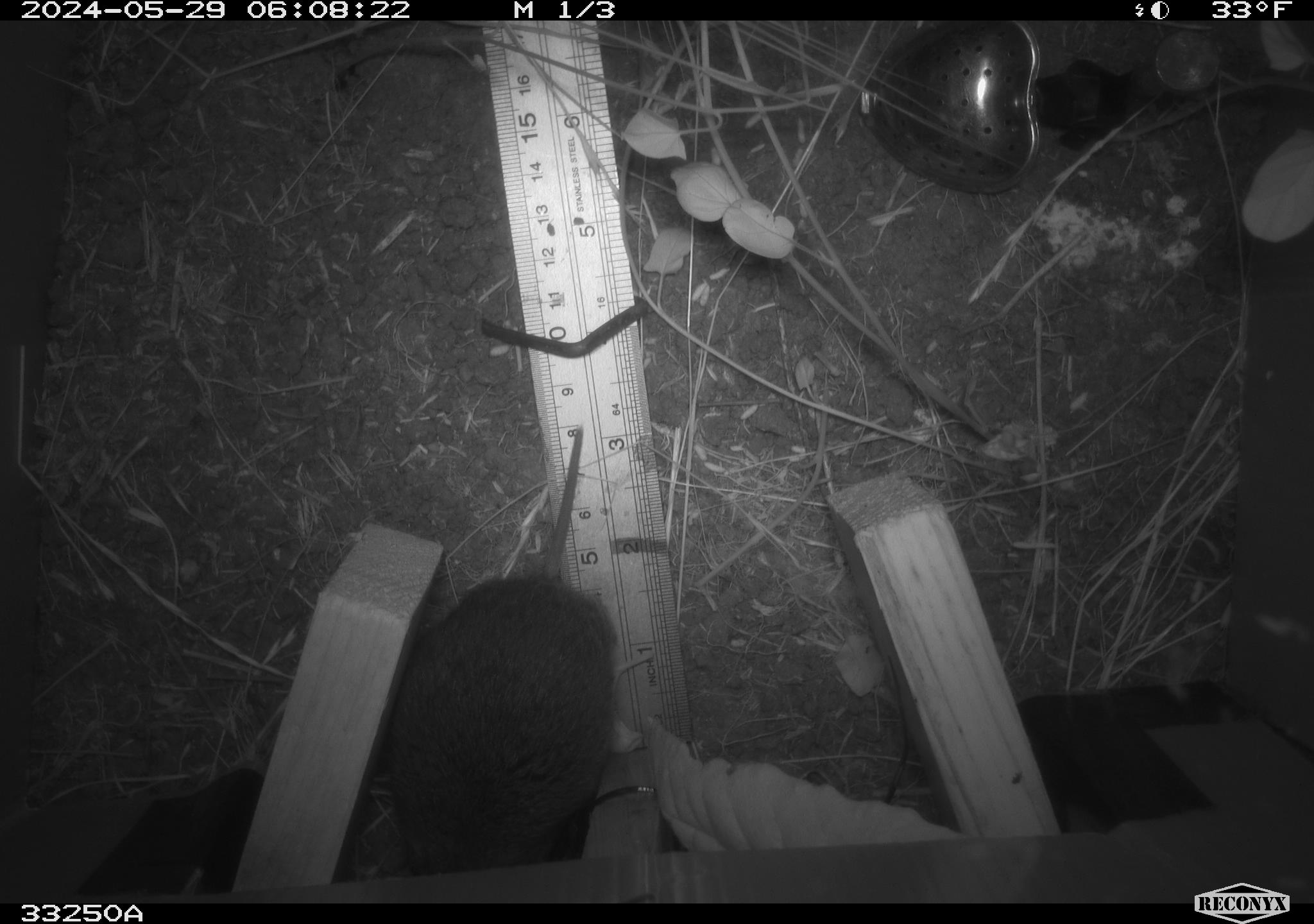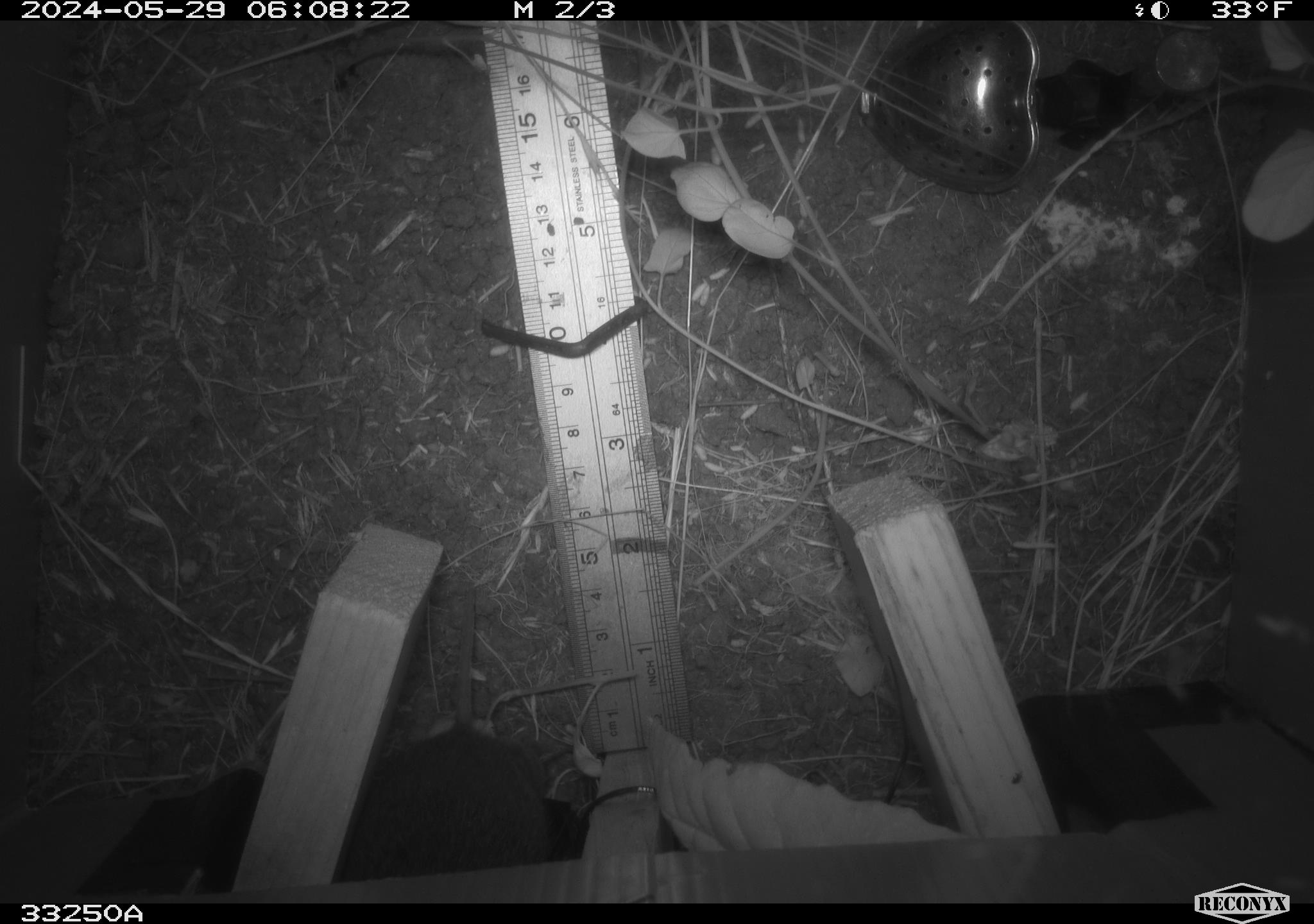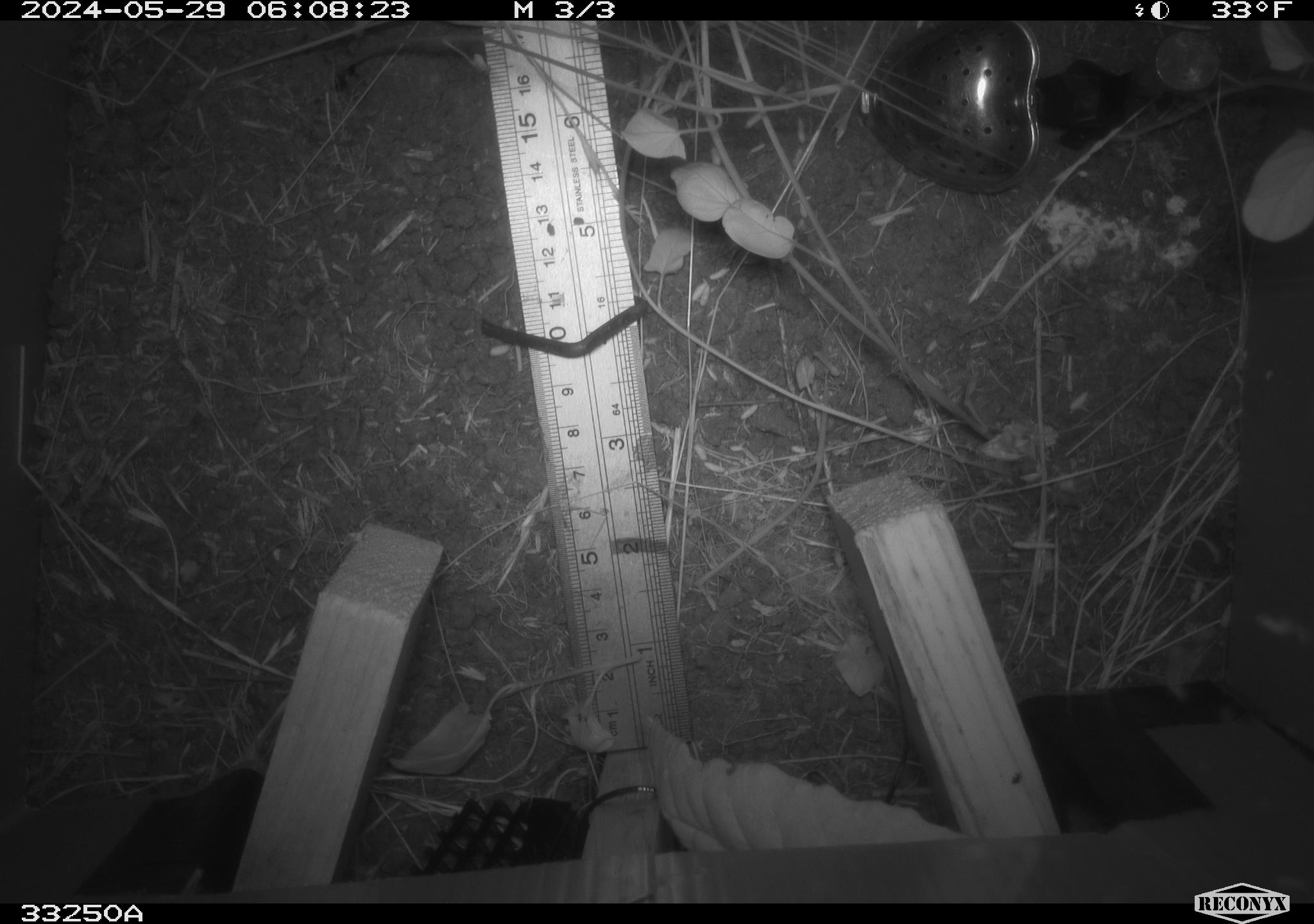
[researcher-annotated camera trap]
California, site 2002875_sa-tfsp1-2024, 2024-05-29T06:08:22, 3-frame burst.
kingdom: Animalia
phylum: Chordata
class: Mammalia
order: Rodentia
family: Cricetidae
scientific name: Arvicolinae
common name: voles, lemmings, and muskrats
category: arvicolinae subfamily